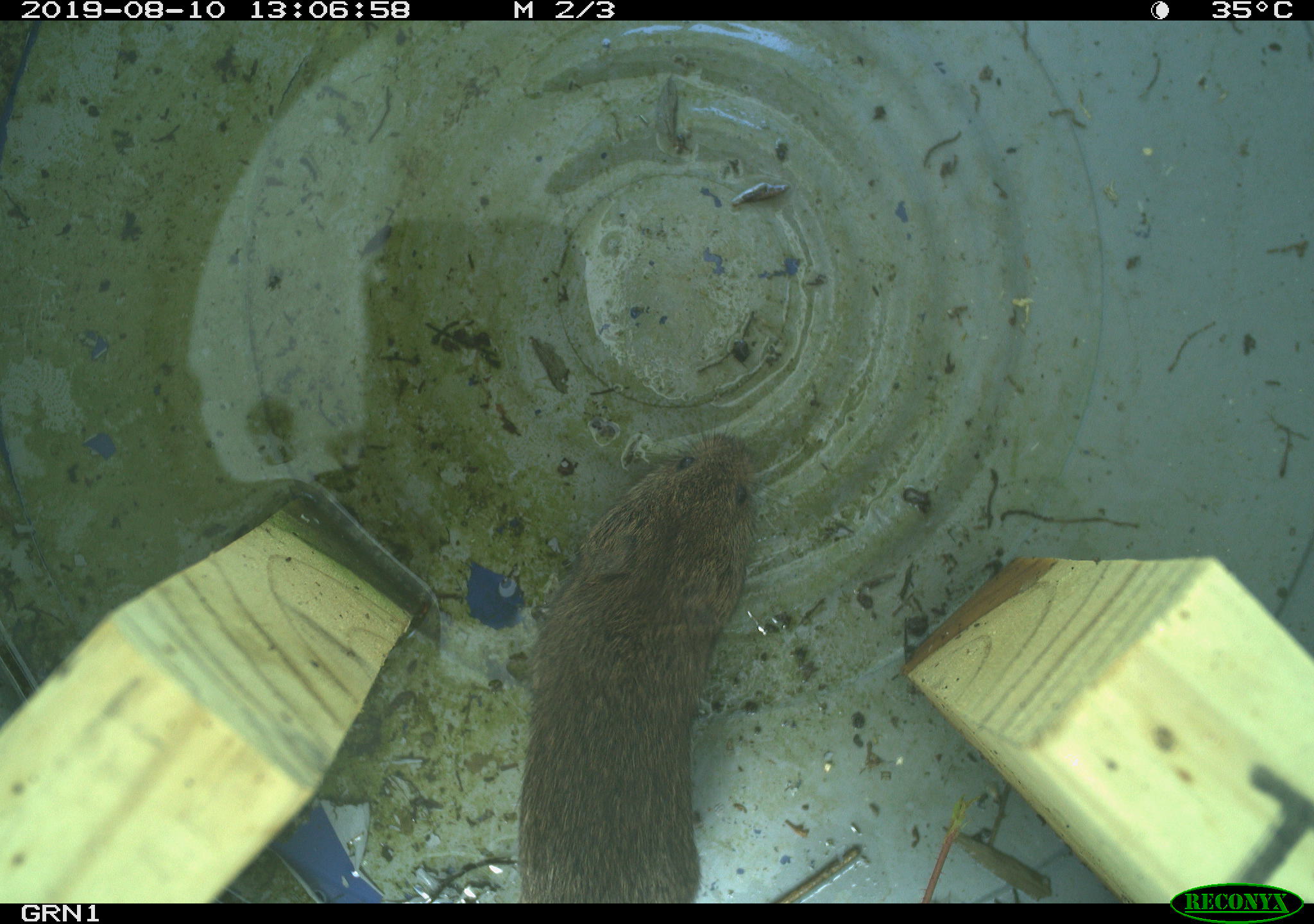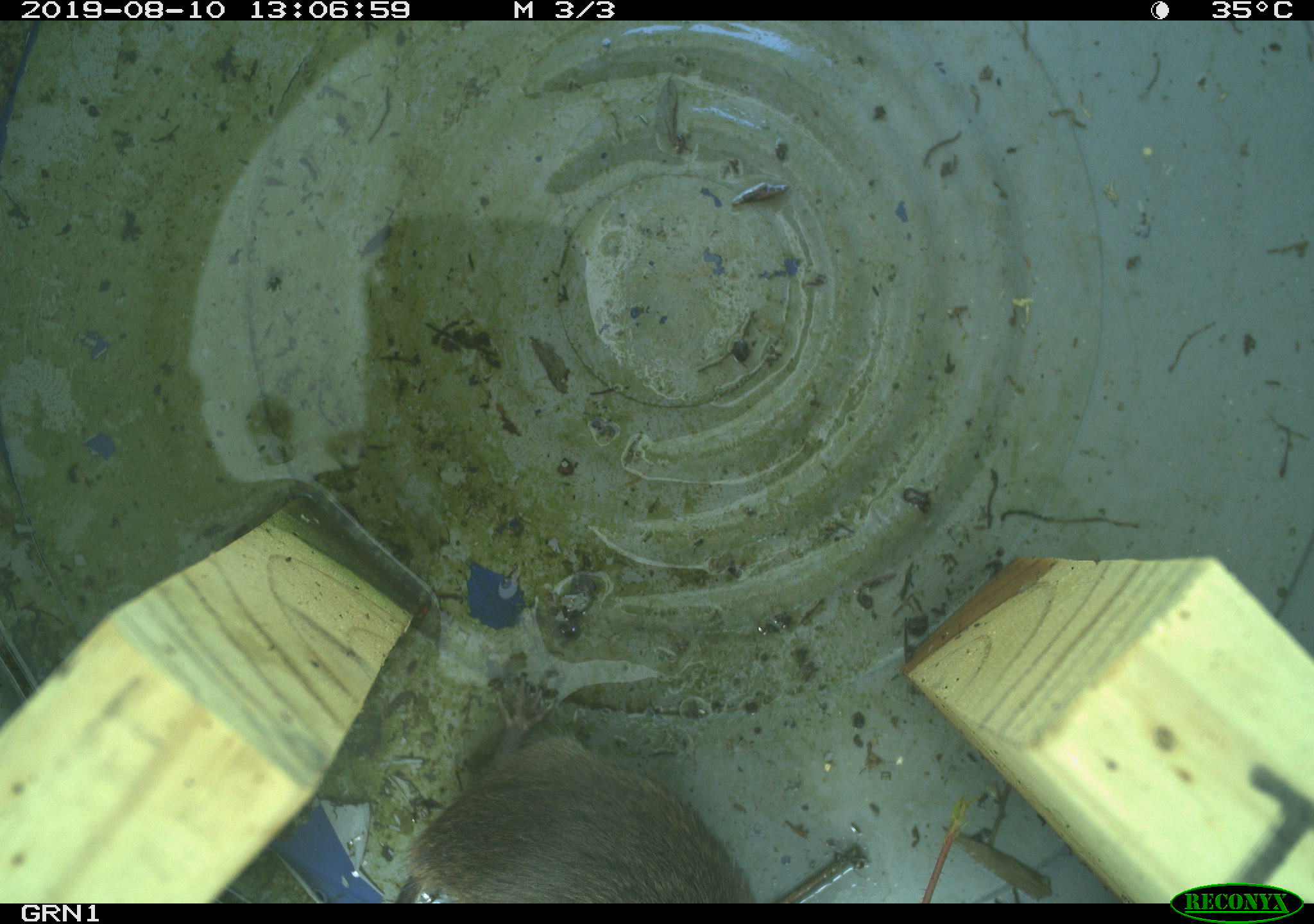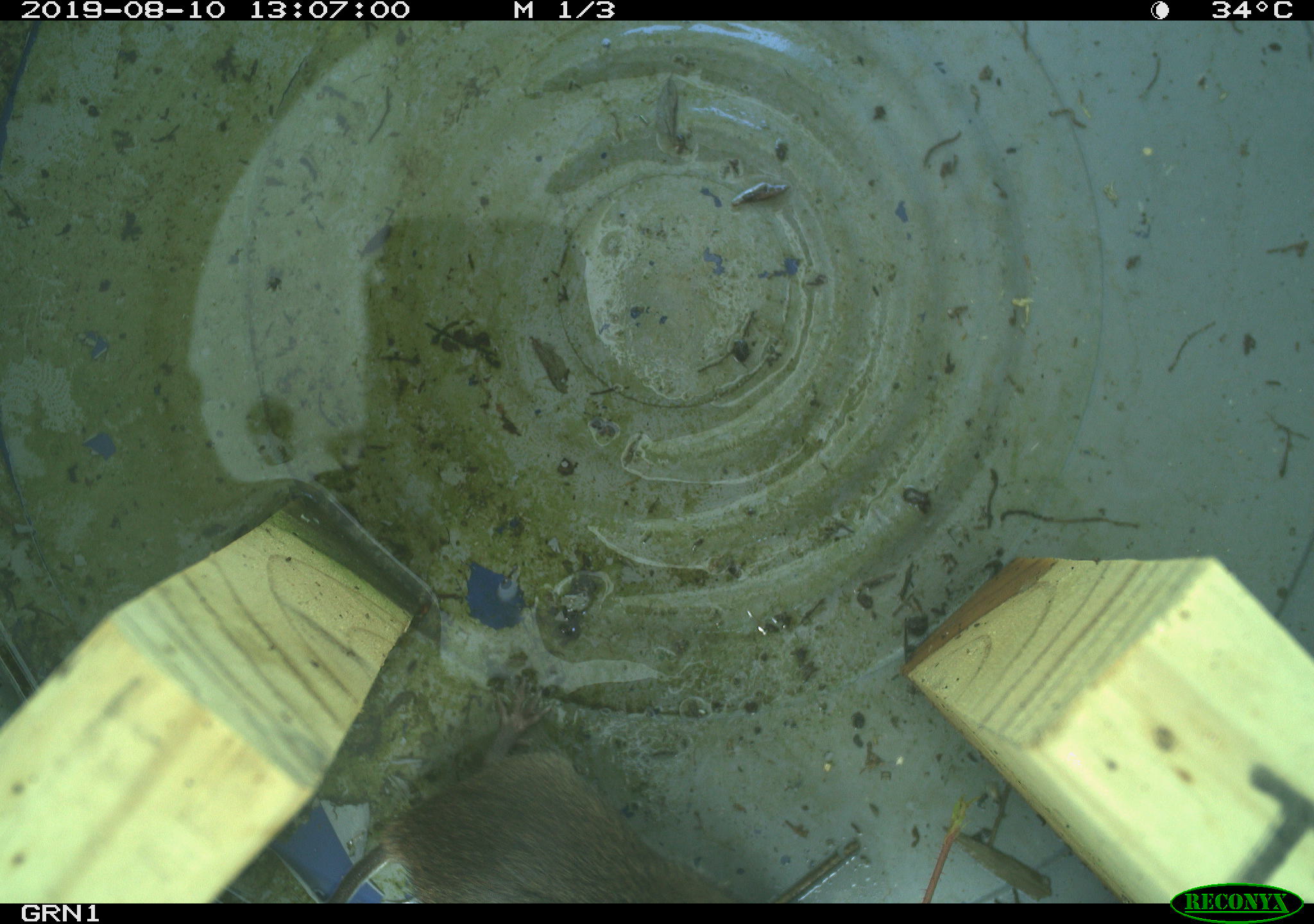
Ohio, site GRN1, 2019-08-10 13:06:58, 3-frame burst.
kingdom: Animalia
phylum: Chordata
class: Mammalia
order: Rodentia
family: Cricetidae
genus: Microtus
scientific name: Microtus pennsylvanicus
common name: meadow vole